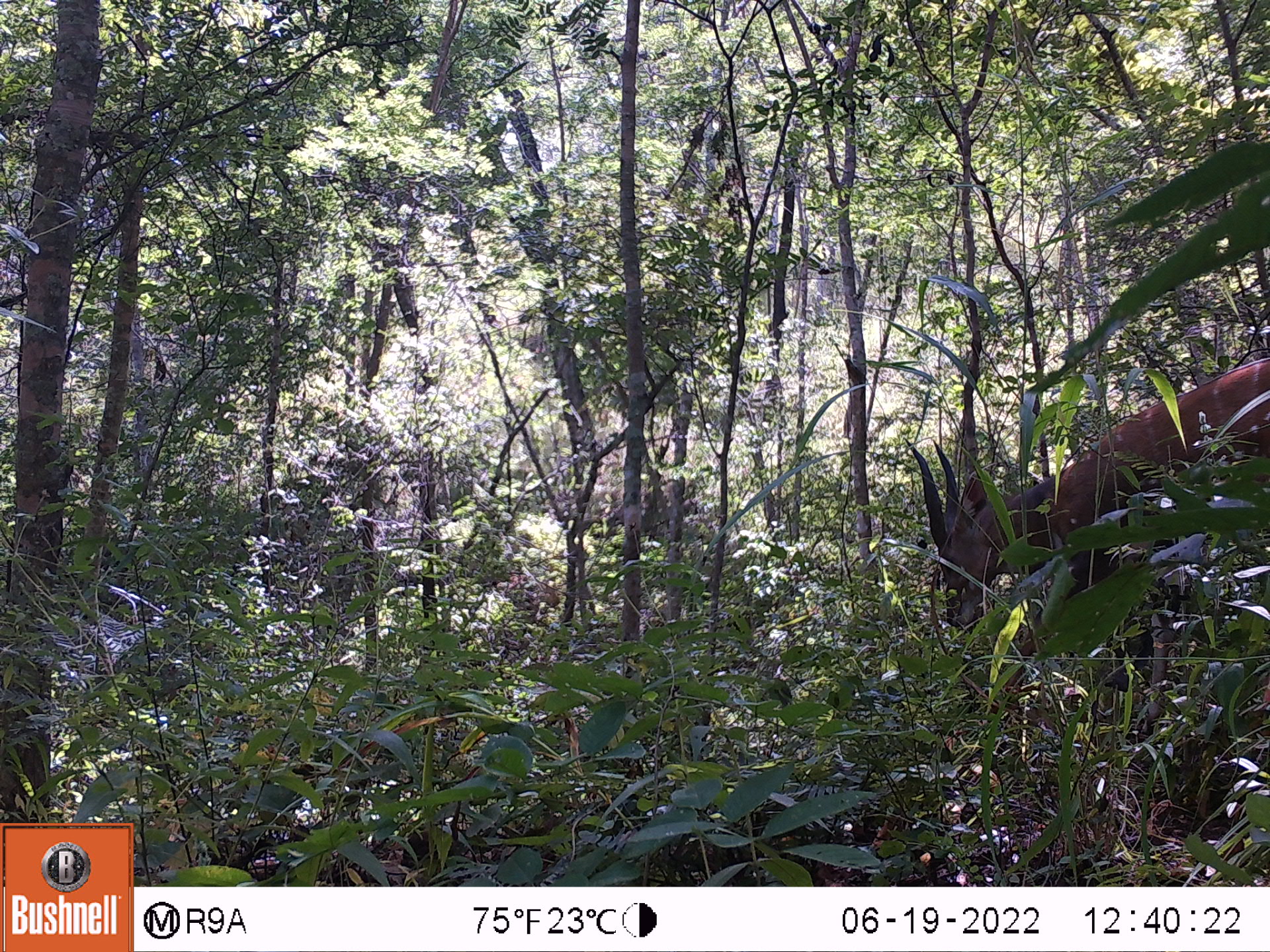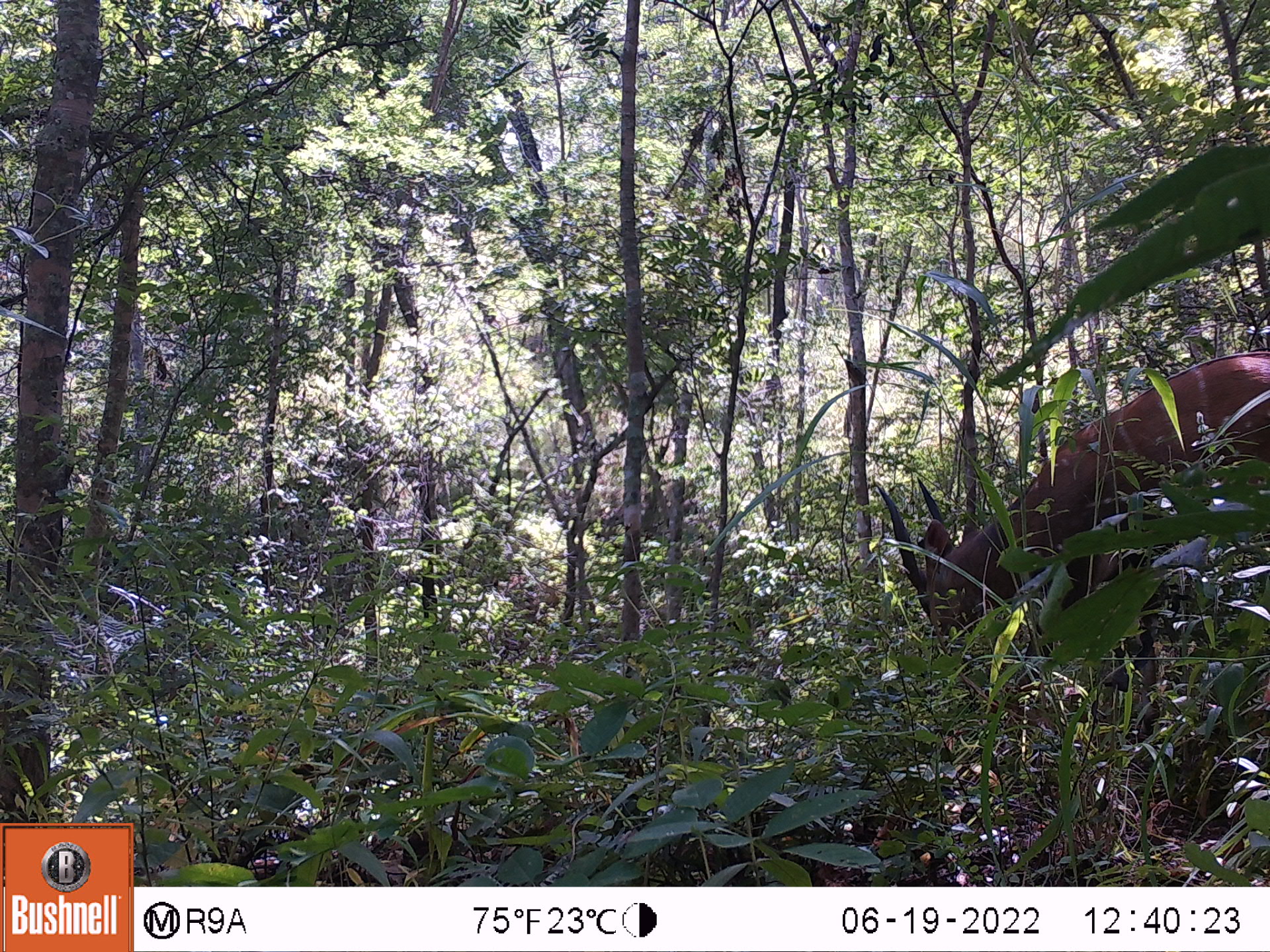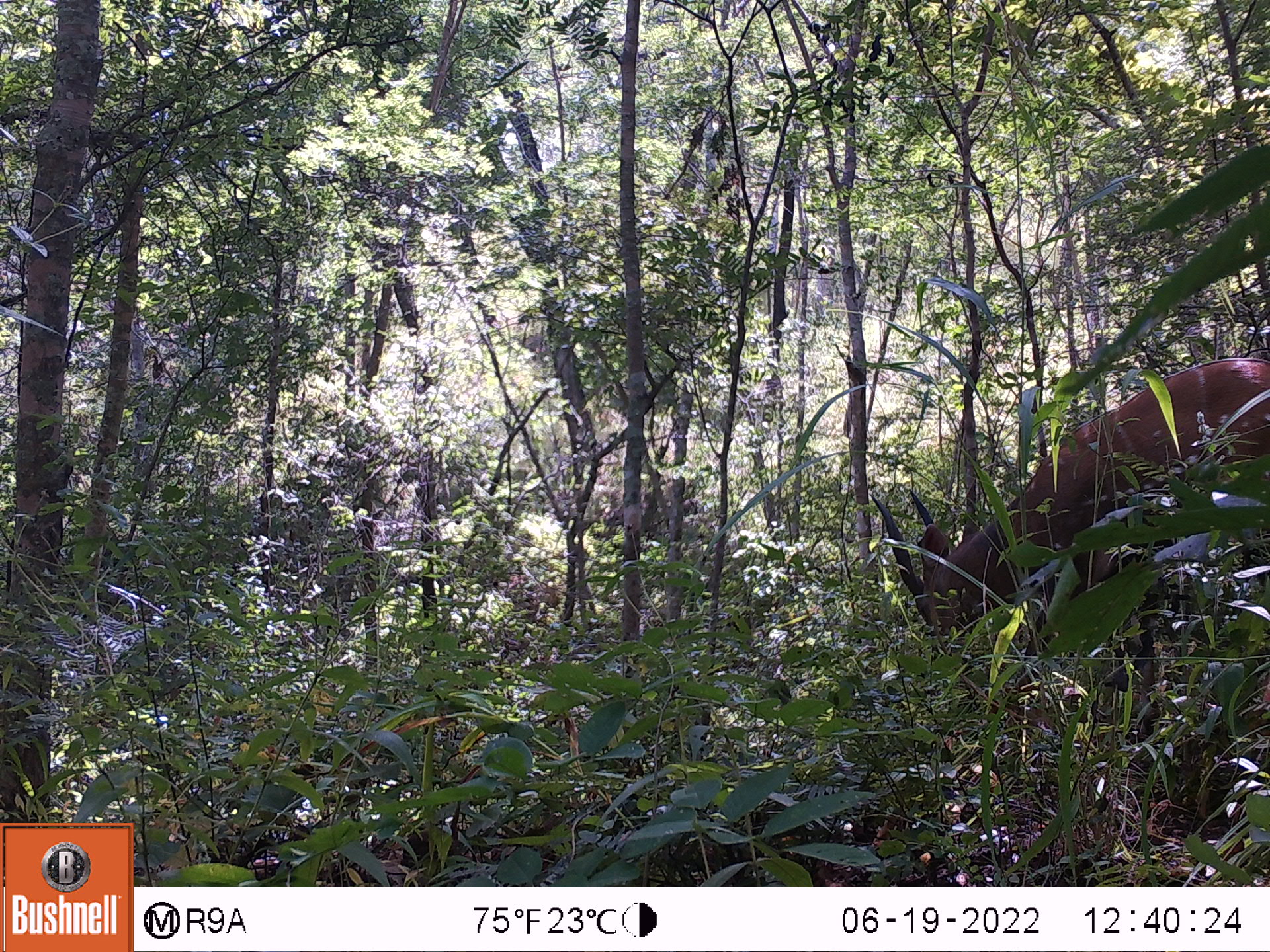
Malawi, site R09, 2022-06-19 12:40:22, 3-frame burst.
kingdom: Animalia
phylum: Chordata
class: Mammalia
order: Artiodactyla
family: Bovidae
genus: Tragelaphus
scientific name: Tragelaphus sylvaticus sylvaticus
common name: cape bushbuck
Cape bushbuck (Tragelaphus sylvaticus sylvaticus), count 1.